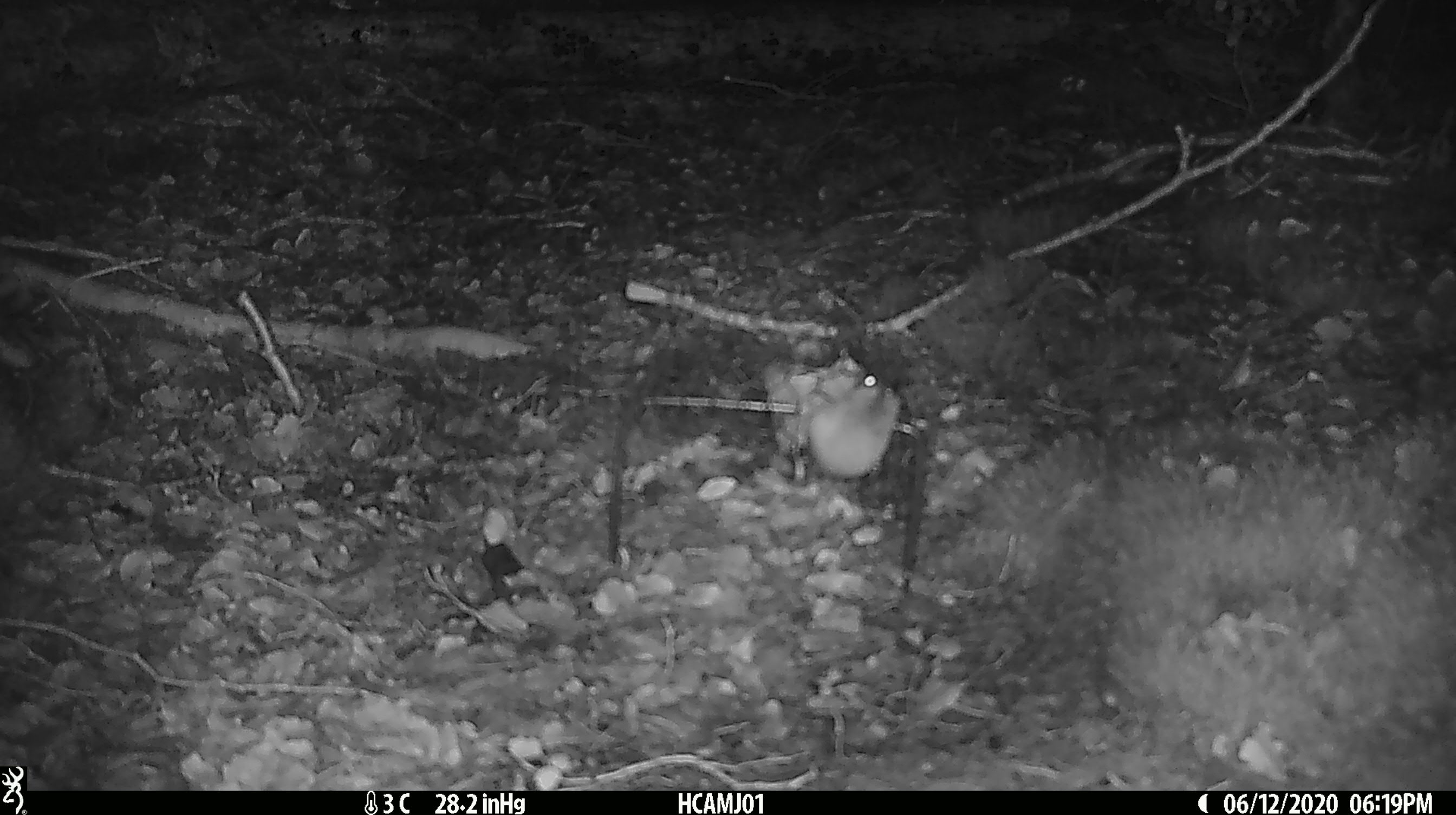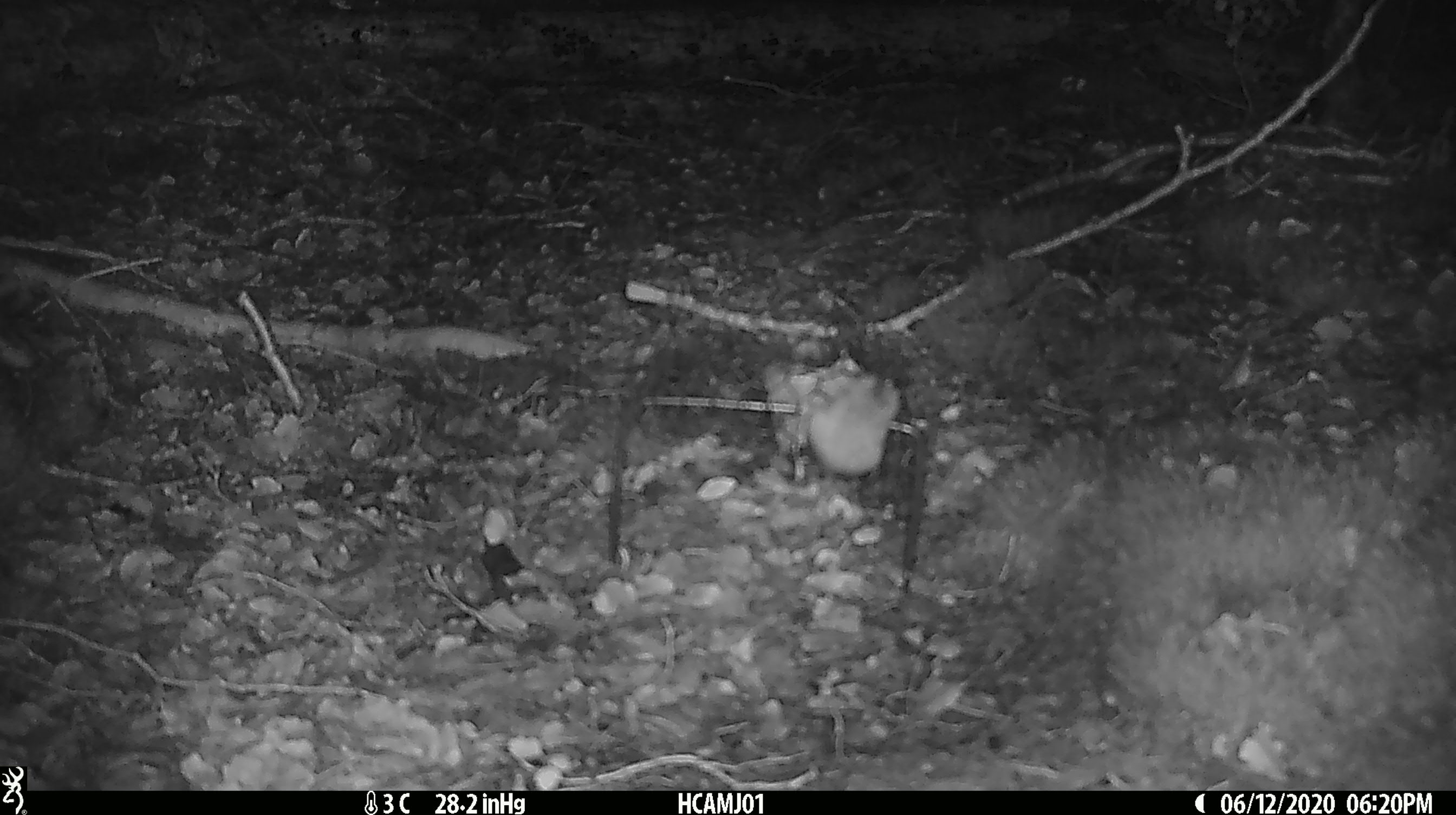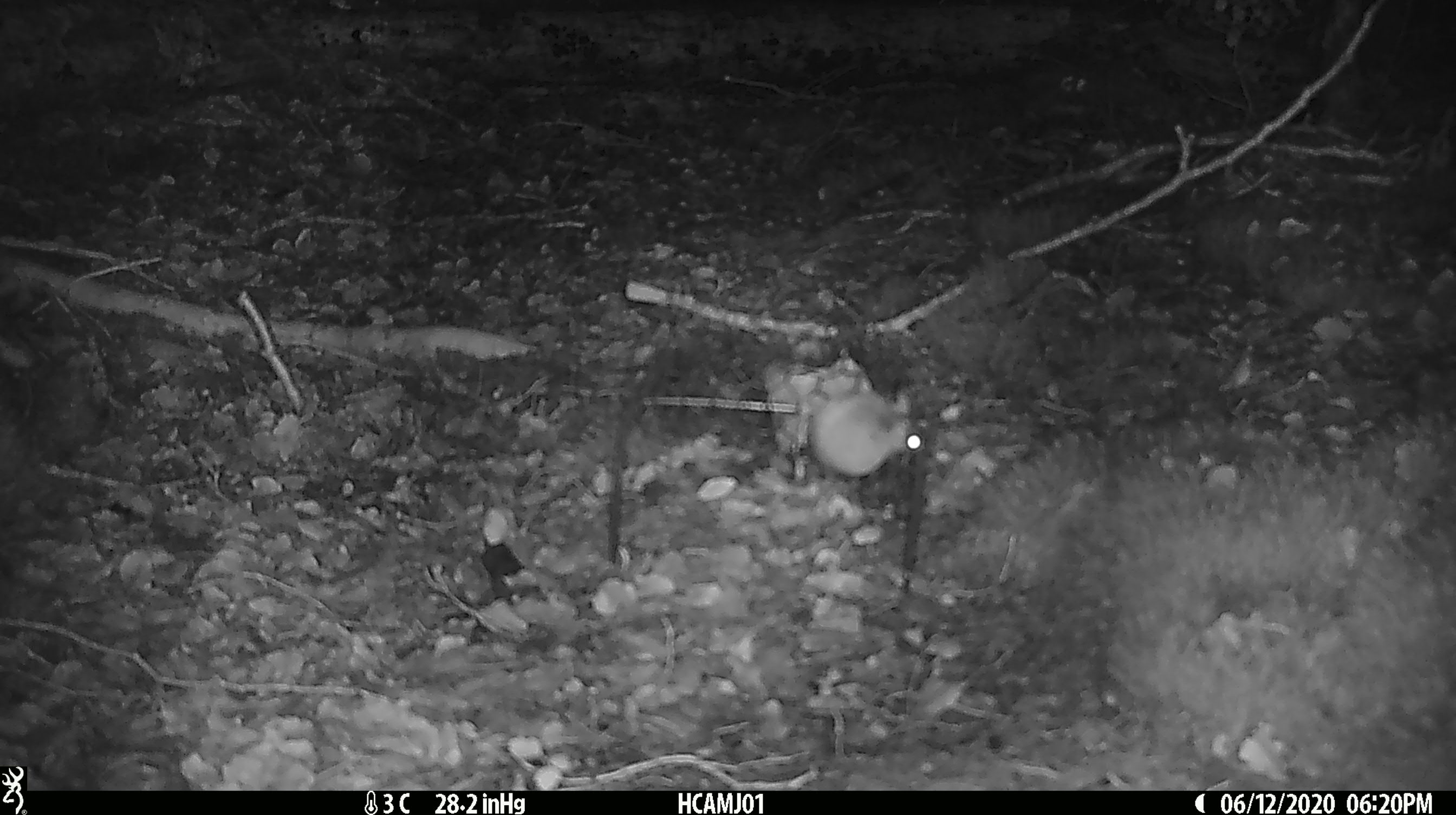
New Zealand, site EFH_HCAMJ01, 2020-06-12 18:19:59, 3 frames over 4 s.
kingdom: Animalia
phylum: Chordata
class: Mammalia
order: Rodentia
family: Muridae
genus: Mus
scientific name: Mus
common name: mouse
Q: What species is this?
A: Mouse (Mus).